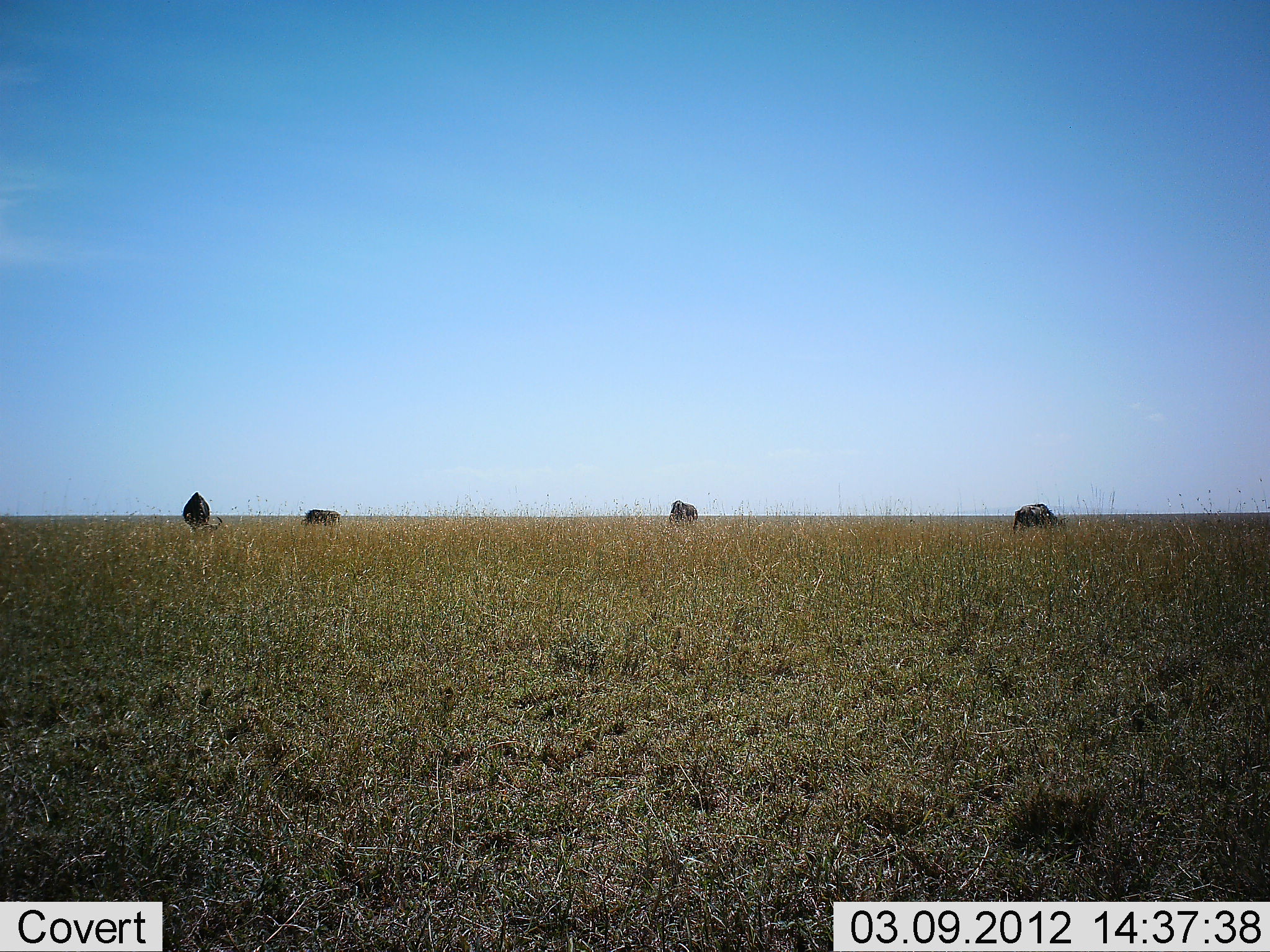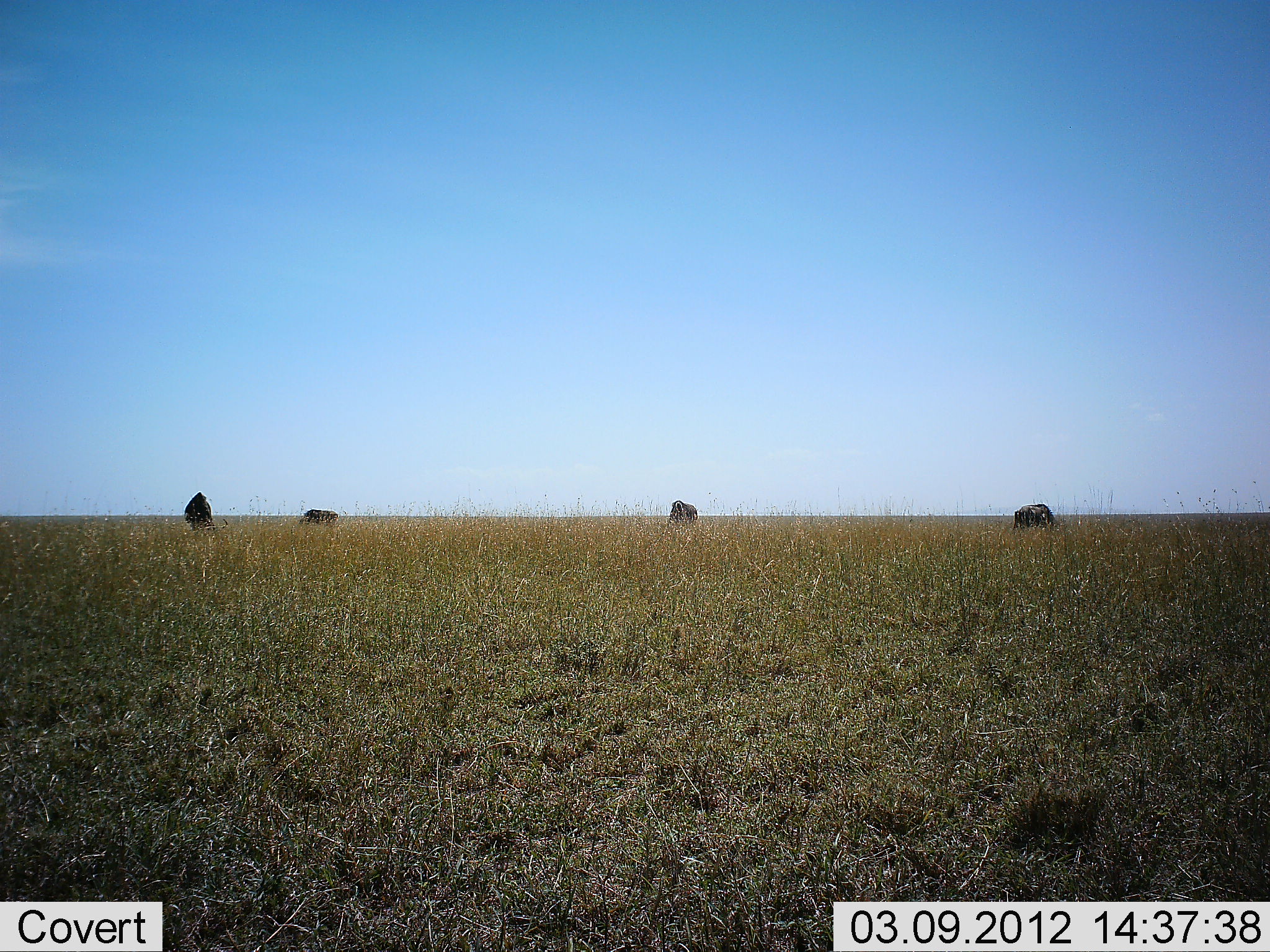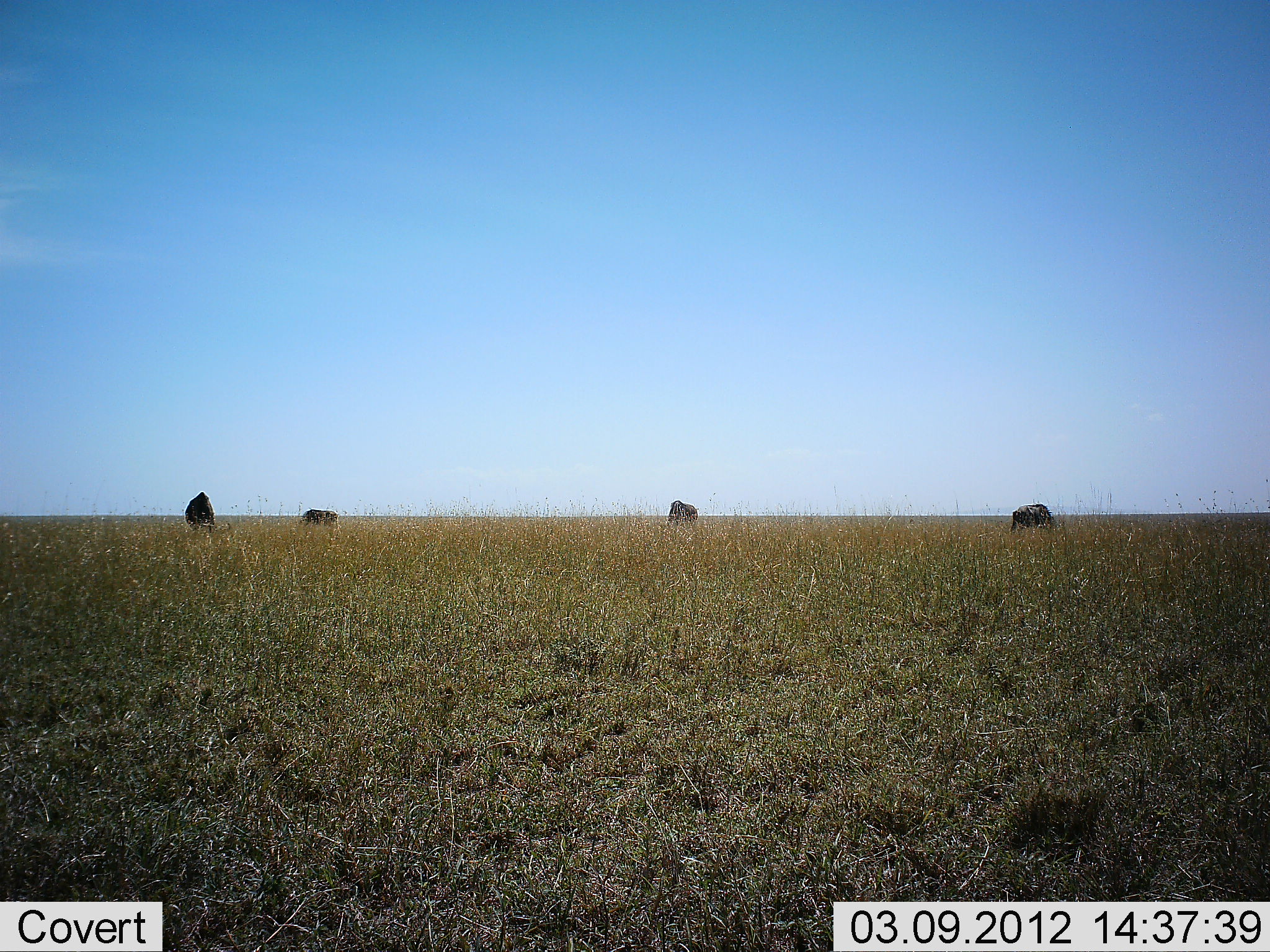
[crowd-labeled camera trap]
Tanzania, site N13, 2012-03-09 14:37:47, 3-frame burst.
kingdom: Animalia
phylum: Chordata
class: Mammalia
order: Artiodactyla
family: Bovidae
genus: Connochaetes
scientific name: Connochaetes taurinus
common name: blue wildebeest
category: wildebeest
Wildebeest (blue wildebeest) (Connochaetes taurinus), count 4. Behavior (volunteer vote fractions): standing 32%, resting 0%, moving 0%, interacting 0%. Young present (vote fraction): 0%. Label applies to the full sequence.